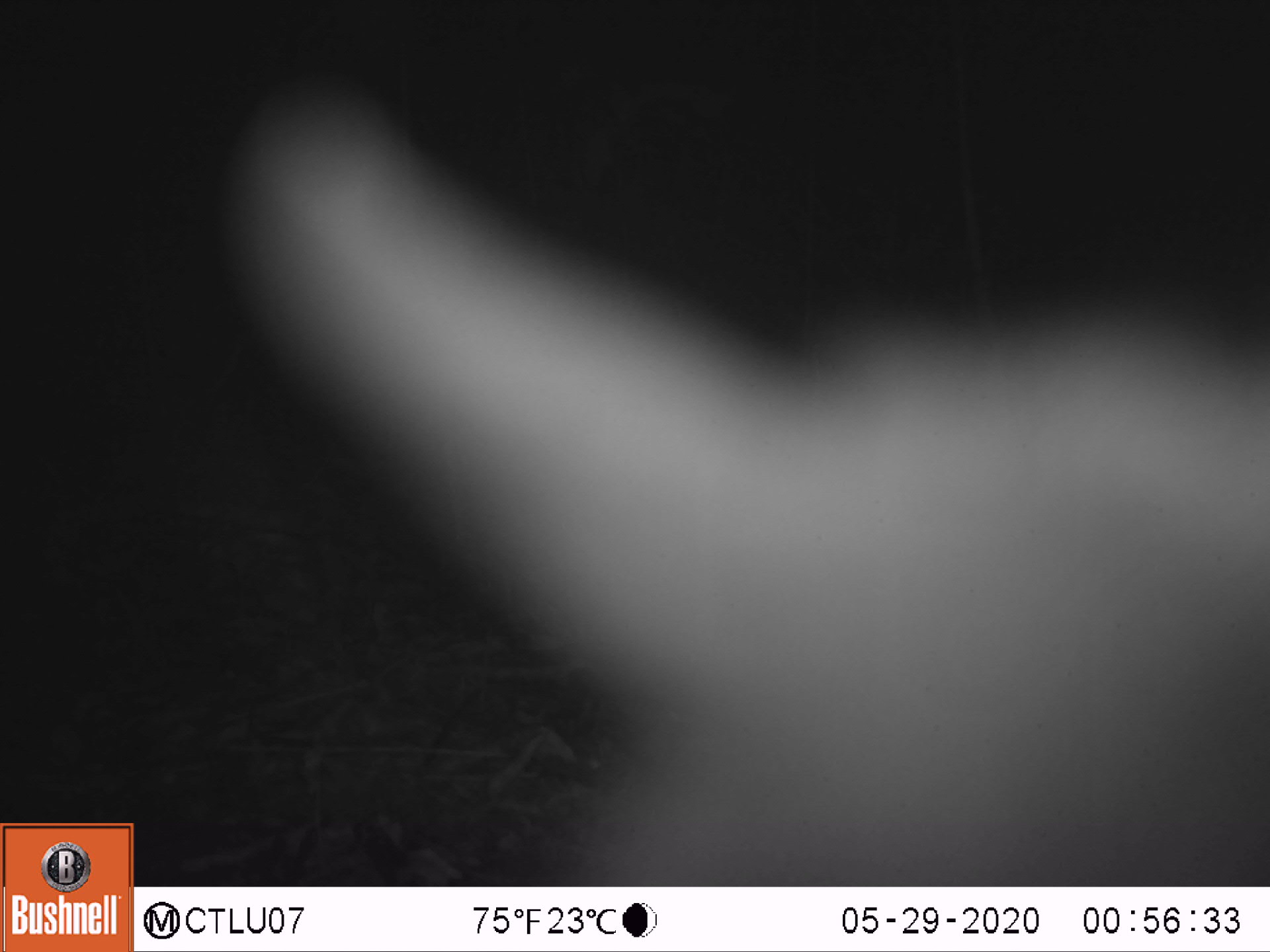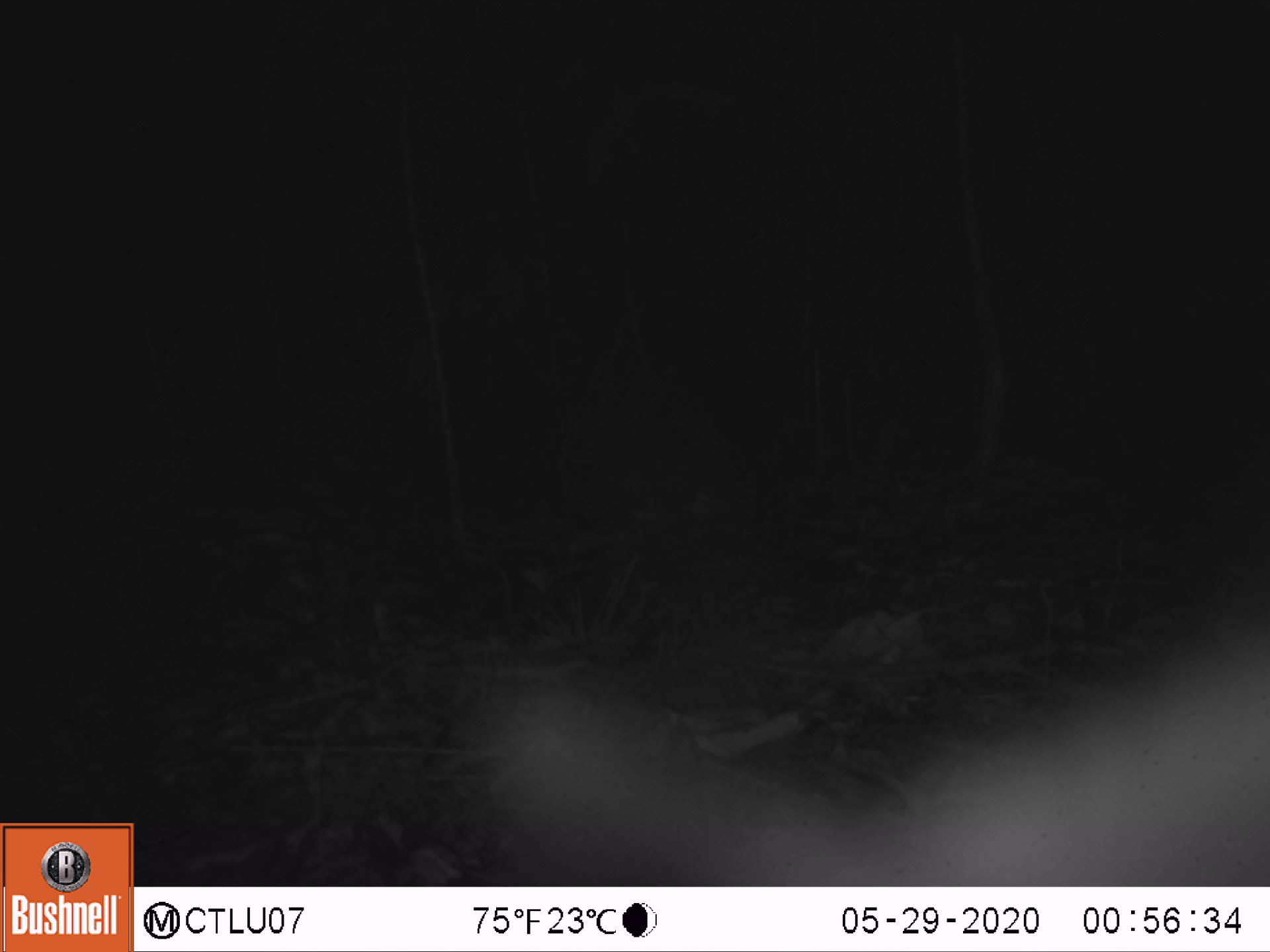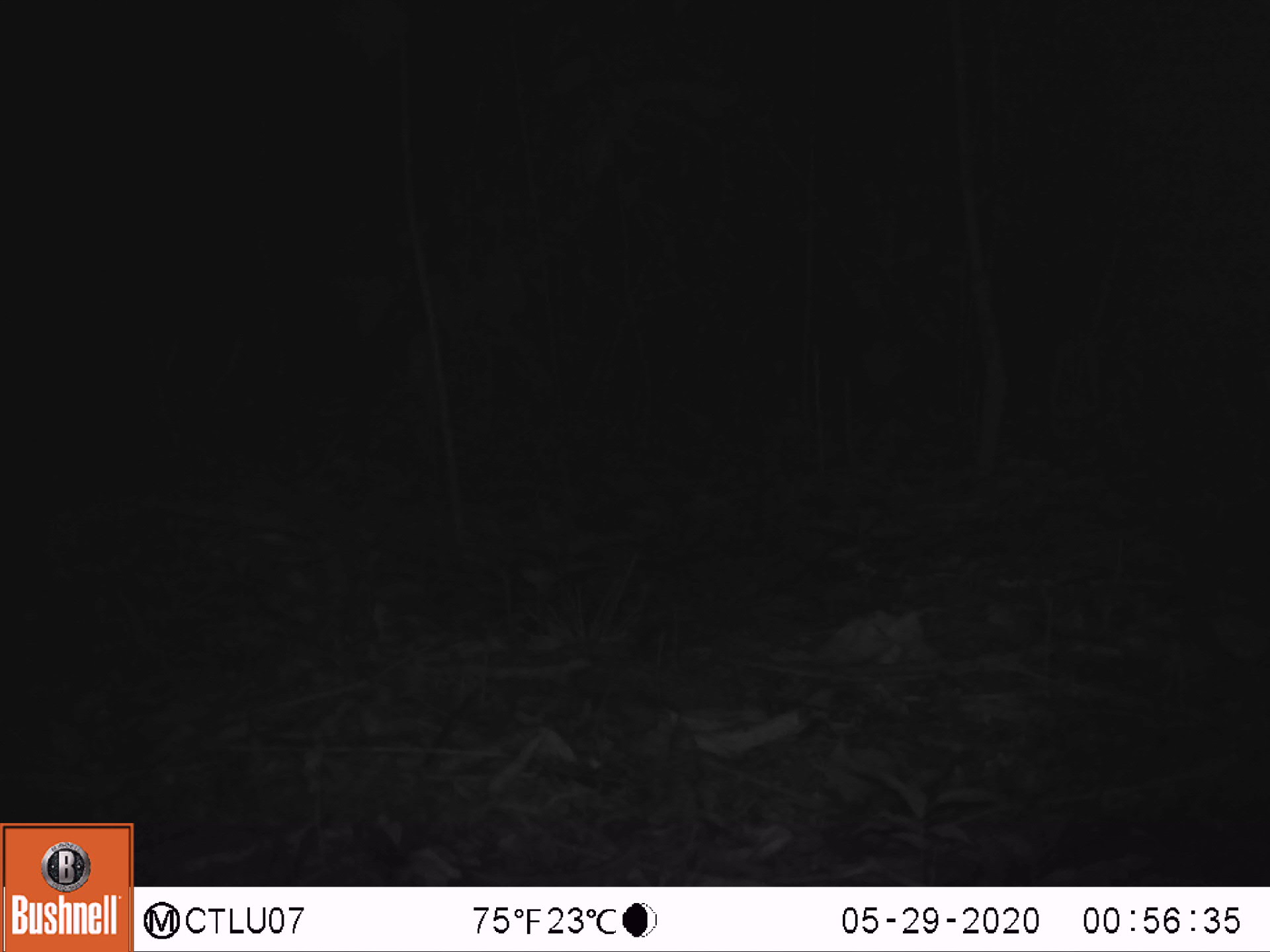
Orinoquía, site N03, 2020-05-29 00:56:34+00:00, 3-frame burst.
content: unidentified animal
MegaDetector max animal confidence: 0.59